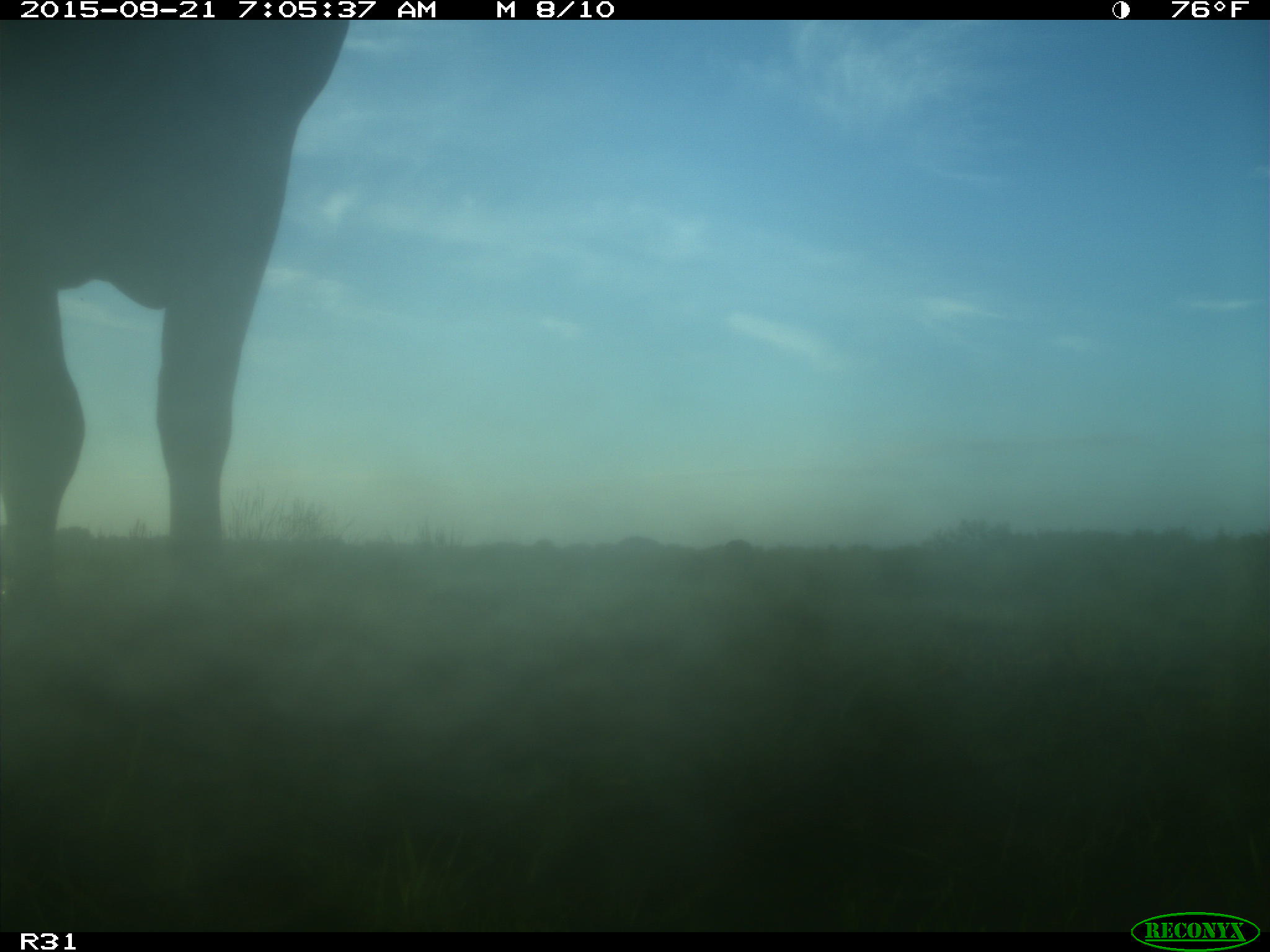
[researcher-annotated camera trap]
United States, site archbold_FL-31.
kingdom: Animalia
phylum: Chordata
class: Mammalia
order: Artiodactyla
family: Bovidae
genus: Bos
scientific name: Bos taurus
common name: domestic cow